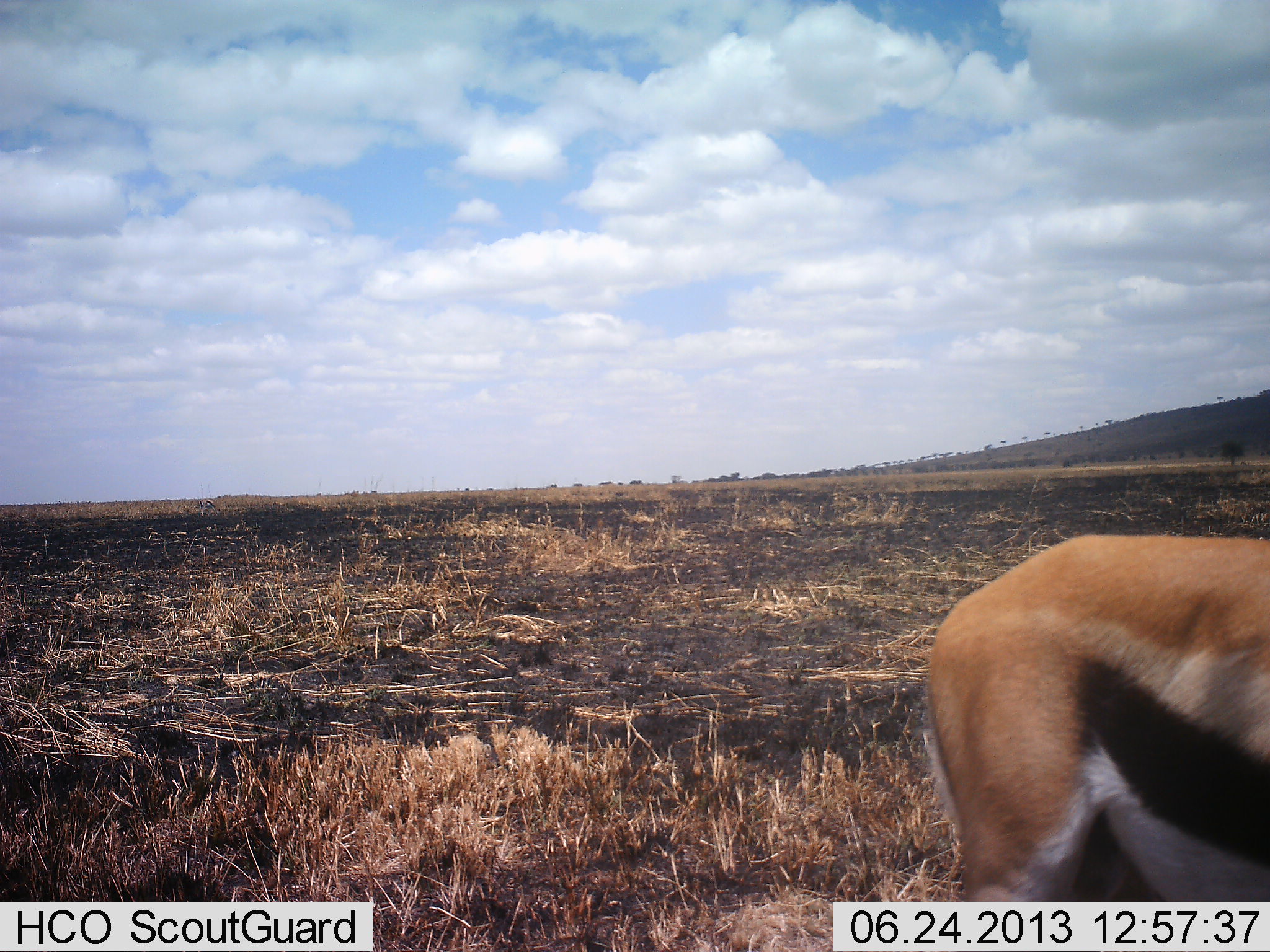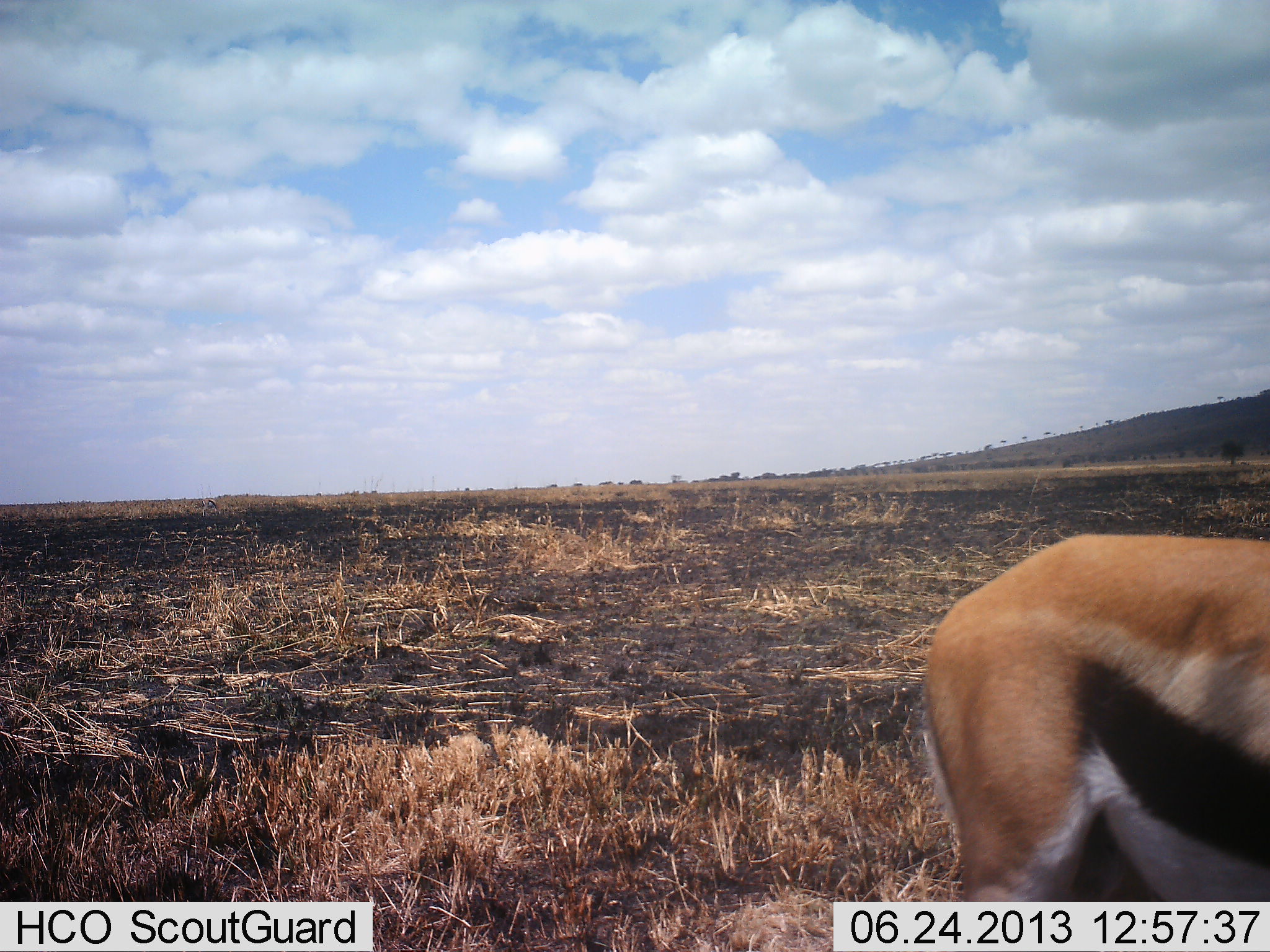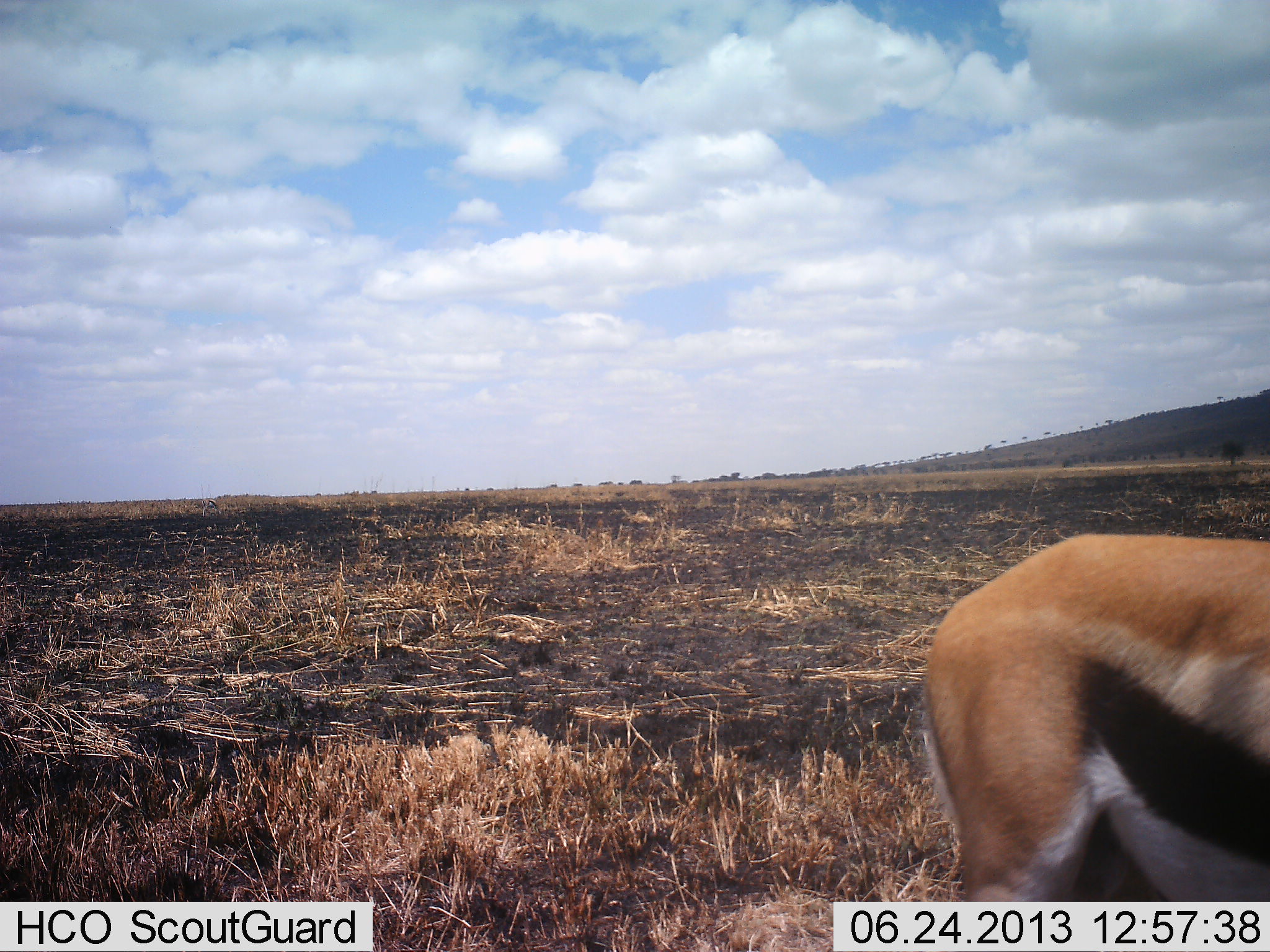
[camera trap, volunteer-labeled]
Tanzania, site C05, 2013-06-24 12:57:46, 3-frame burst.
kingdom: Animalia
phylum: Chordata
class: Mammalia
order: Artiodactyla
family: Bovidae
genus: Eudorcas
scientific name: Eudorcas thomsonii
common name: thomson's gazelle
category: gazellethomsons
Gazellethomsons (thomson's gazelle) (Eudorcas thomsonii), count 1. Behavior (volunteer vote fractions): standing 80%, resting 0%, moving 20%, interacting 0%. Young present (vote fraction): 0%. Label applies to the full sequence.